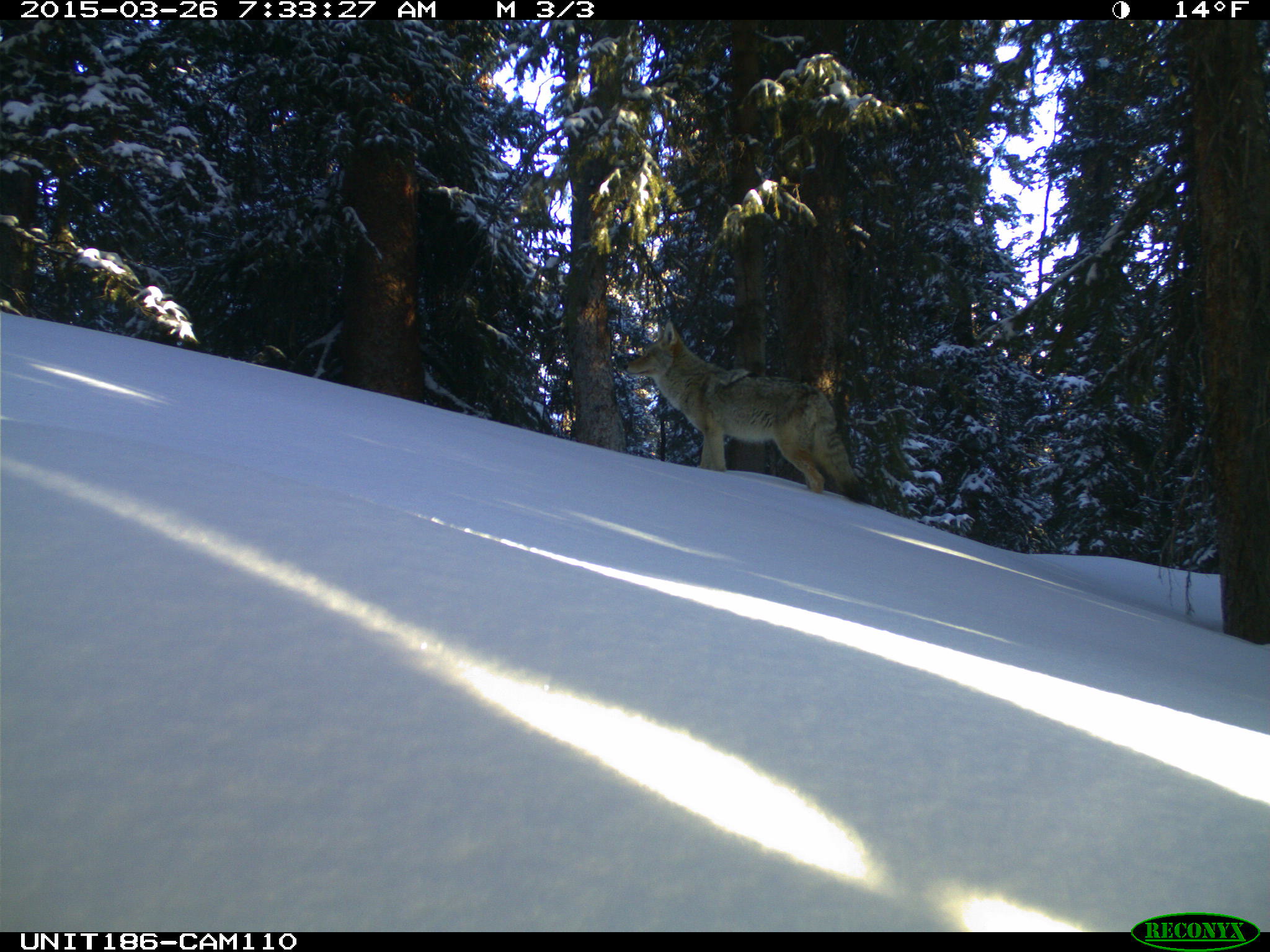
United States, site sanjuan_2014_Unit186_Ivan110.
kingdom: Animalia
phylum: Chordata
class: Mammalia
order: Carnivora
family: Canidae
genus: Canis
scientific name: Canis latrans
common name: coyote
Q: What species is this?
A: Canis latrans (coyote).